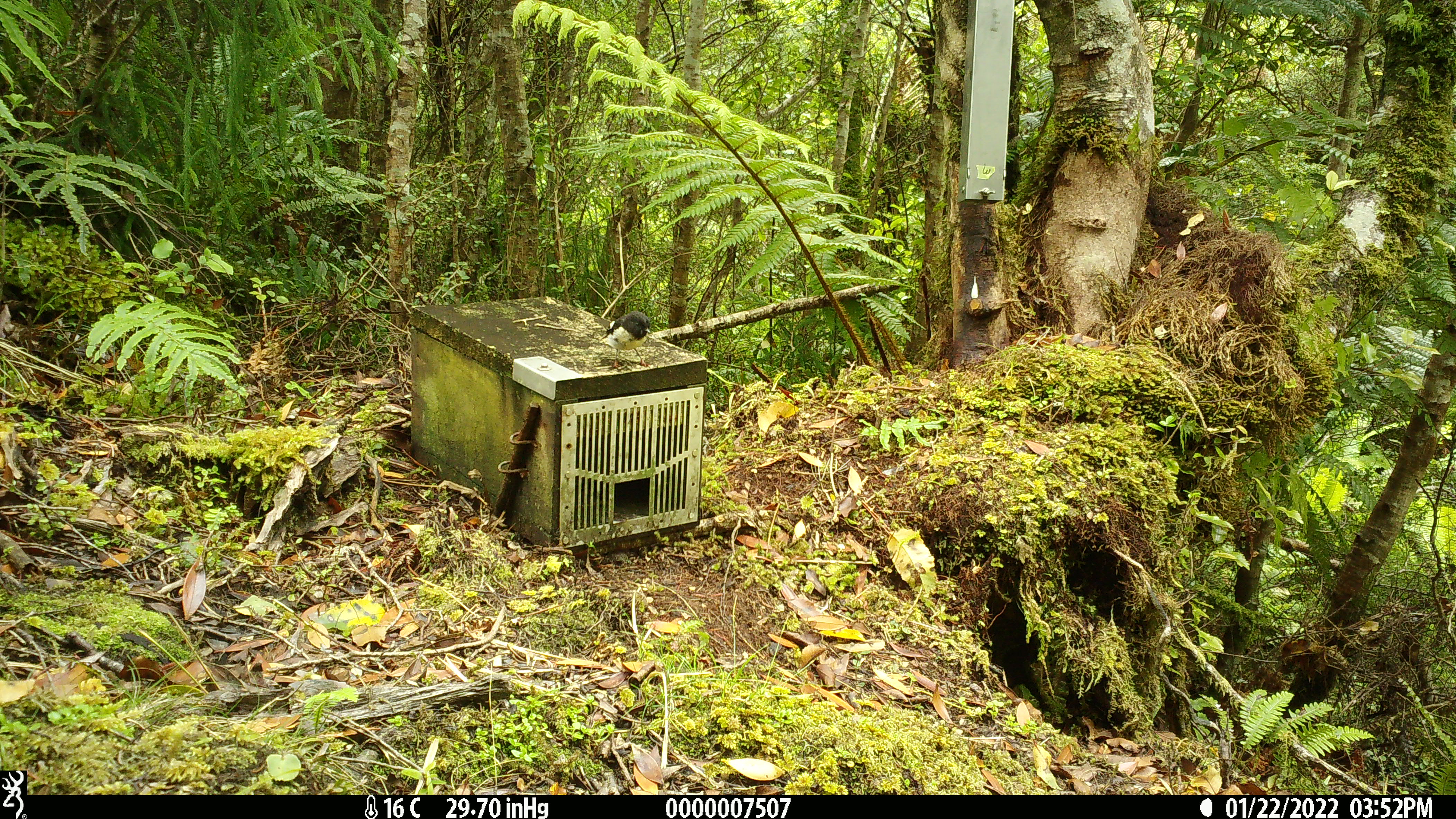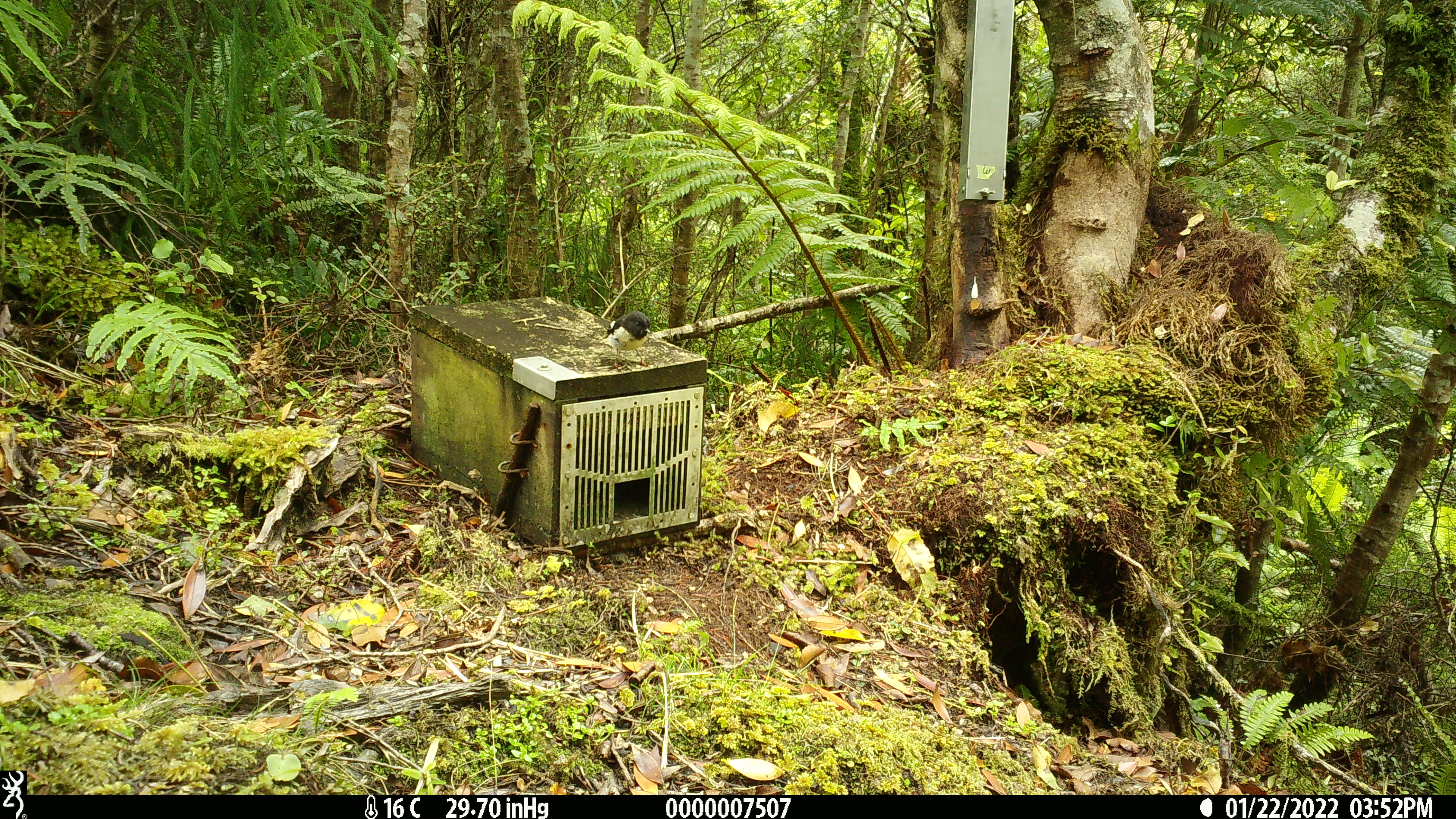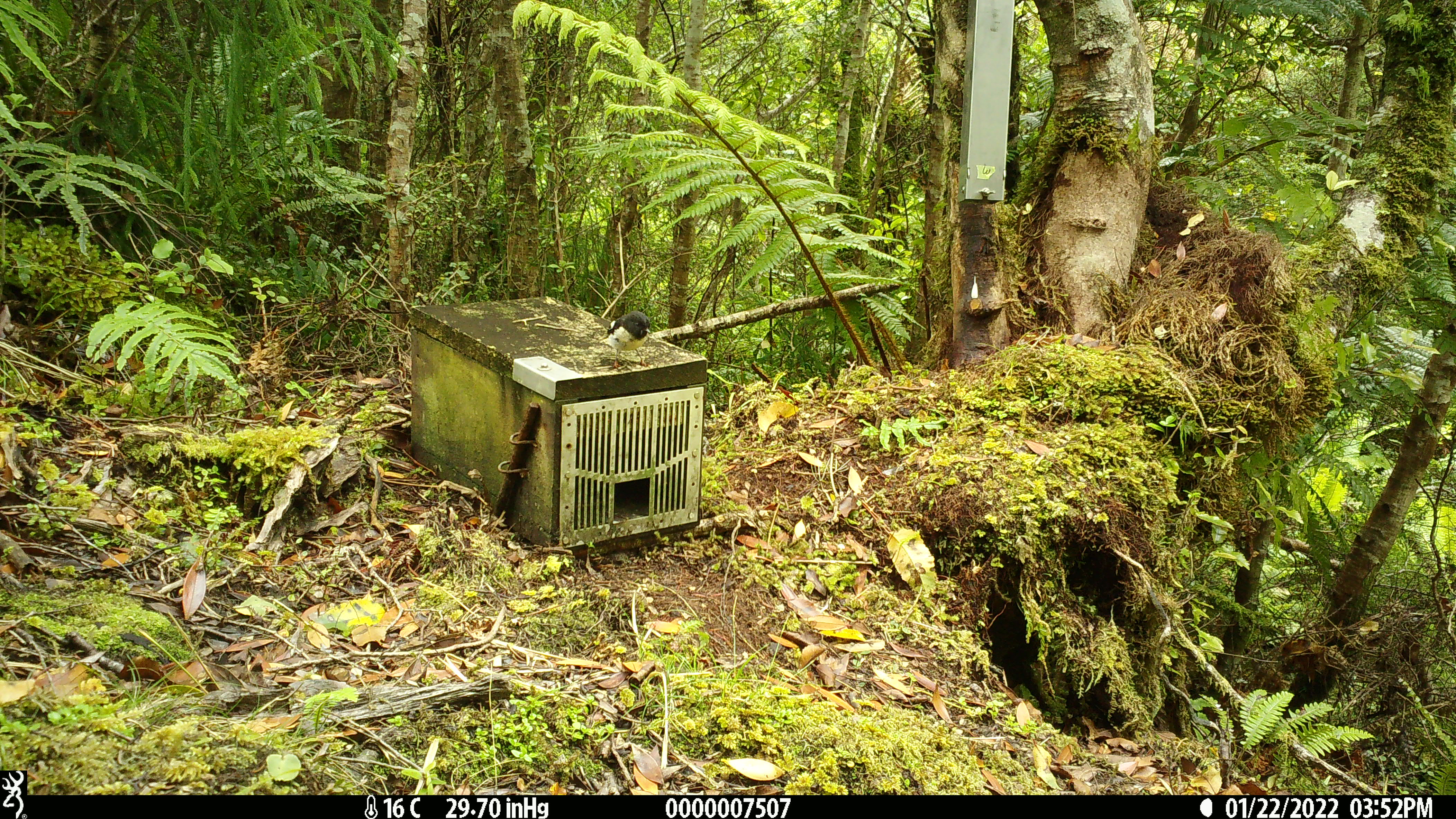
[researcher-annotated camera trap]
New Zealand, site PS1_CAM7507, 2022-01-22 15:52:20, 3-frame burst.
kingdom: Animalia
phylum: Chordata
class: Aves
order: Passeriformes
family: Petroicidae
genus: Petroica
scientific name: Petroica macrocephala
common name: tomtit